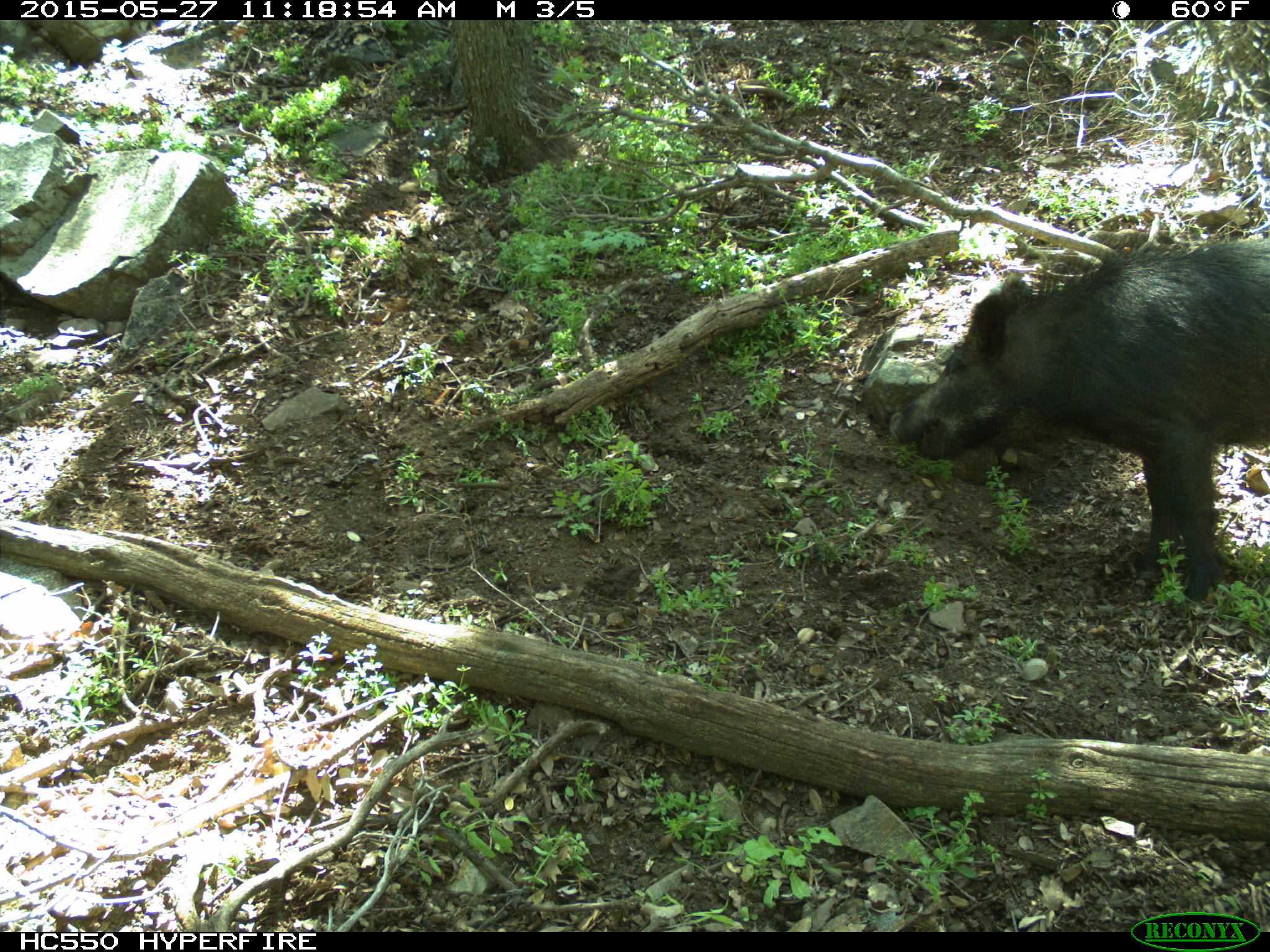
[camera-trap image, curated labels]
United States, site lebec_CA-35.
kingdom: Animalia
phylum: Chordata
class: Mammalia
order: Artiodactyla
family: Suidae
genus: Sus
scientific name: Sus scrofa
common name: wild boar